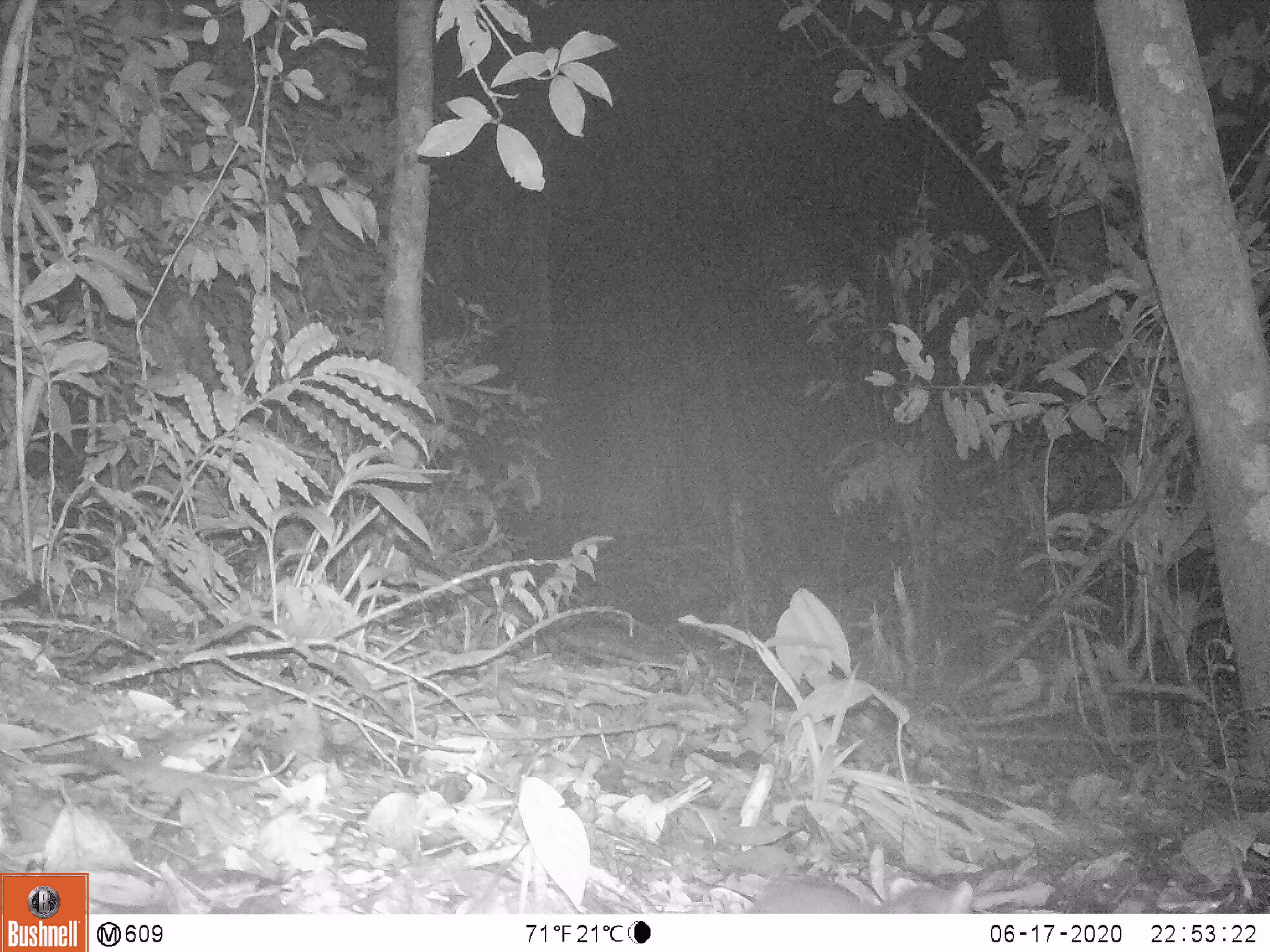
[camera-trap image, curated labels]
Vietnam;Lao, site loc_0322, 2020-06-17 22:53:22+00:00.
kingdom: Animalia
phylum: Chordata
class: Mammalia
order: Carnivora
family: Mustelidae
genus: Melogale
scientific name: Melogale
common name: ferret badger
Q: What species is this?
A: Ferret badger (Melogale).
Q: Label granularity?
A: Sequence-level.